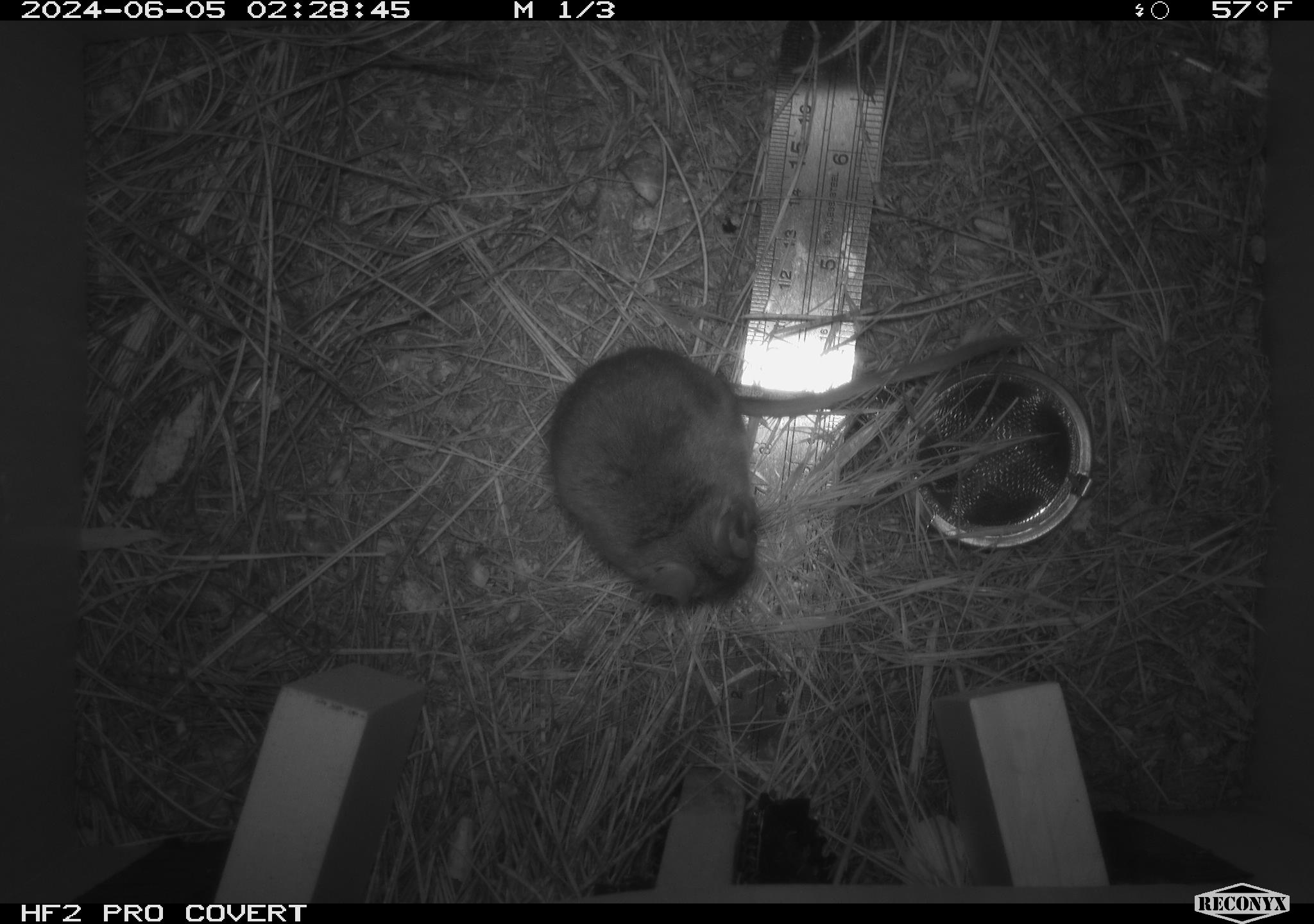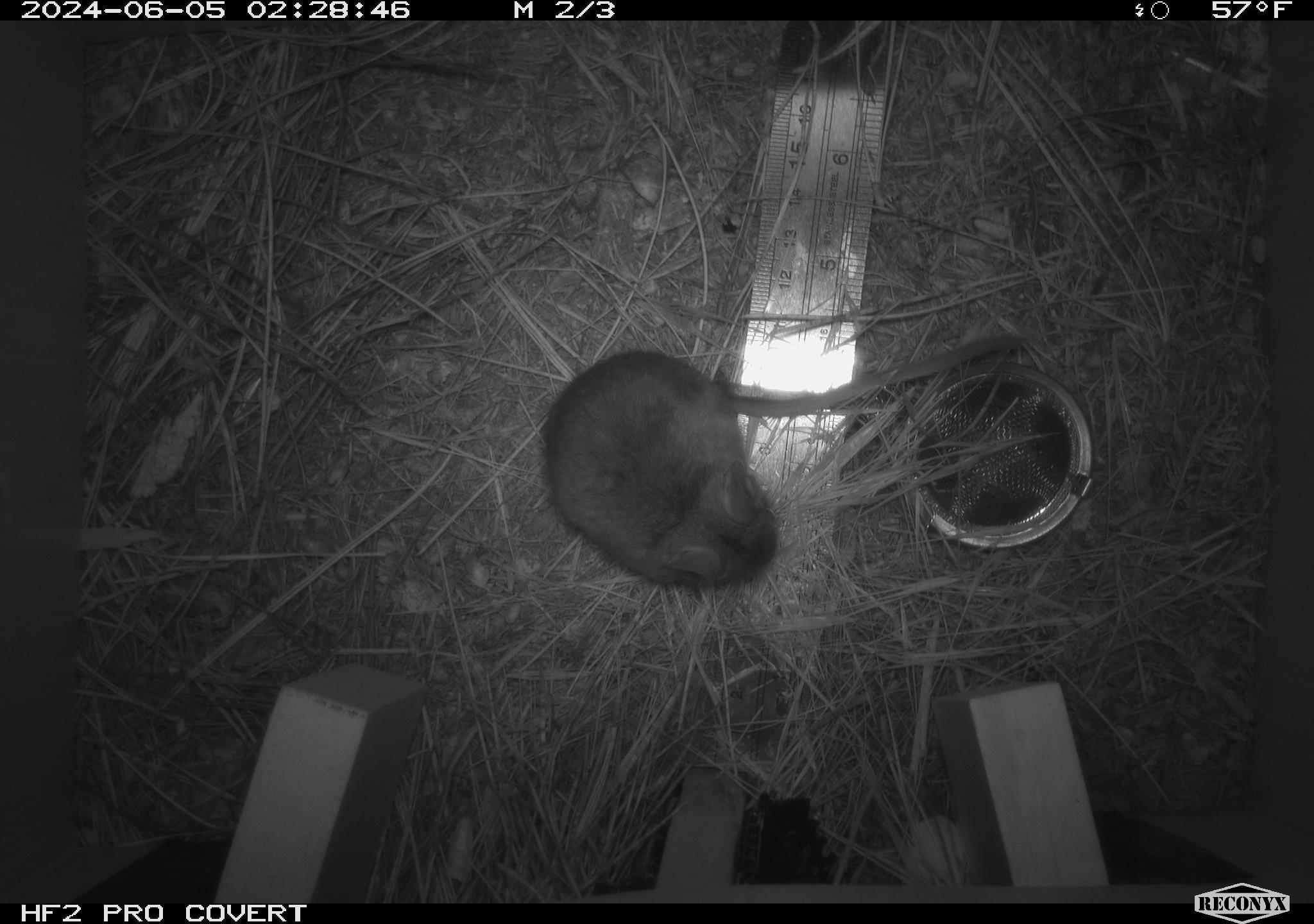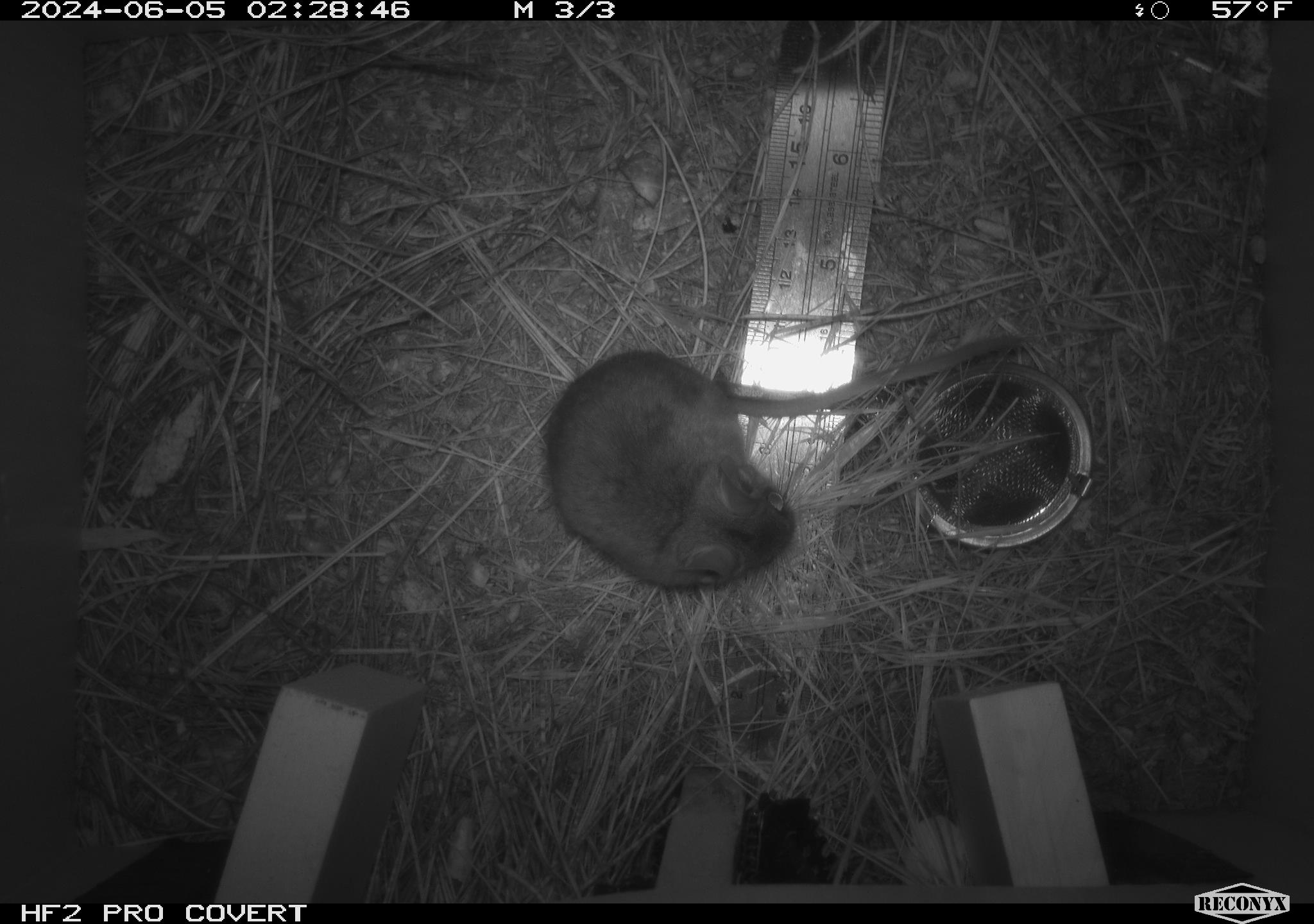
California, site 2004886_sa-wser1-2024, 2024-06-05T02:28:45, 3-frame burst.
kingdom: Animalia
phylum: Chordata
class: Mammalia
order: Rodentia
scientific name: Rodentia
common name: mouse species